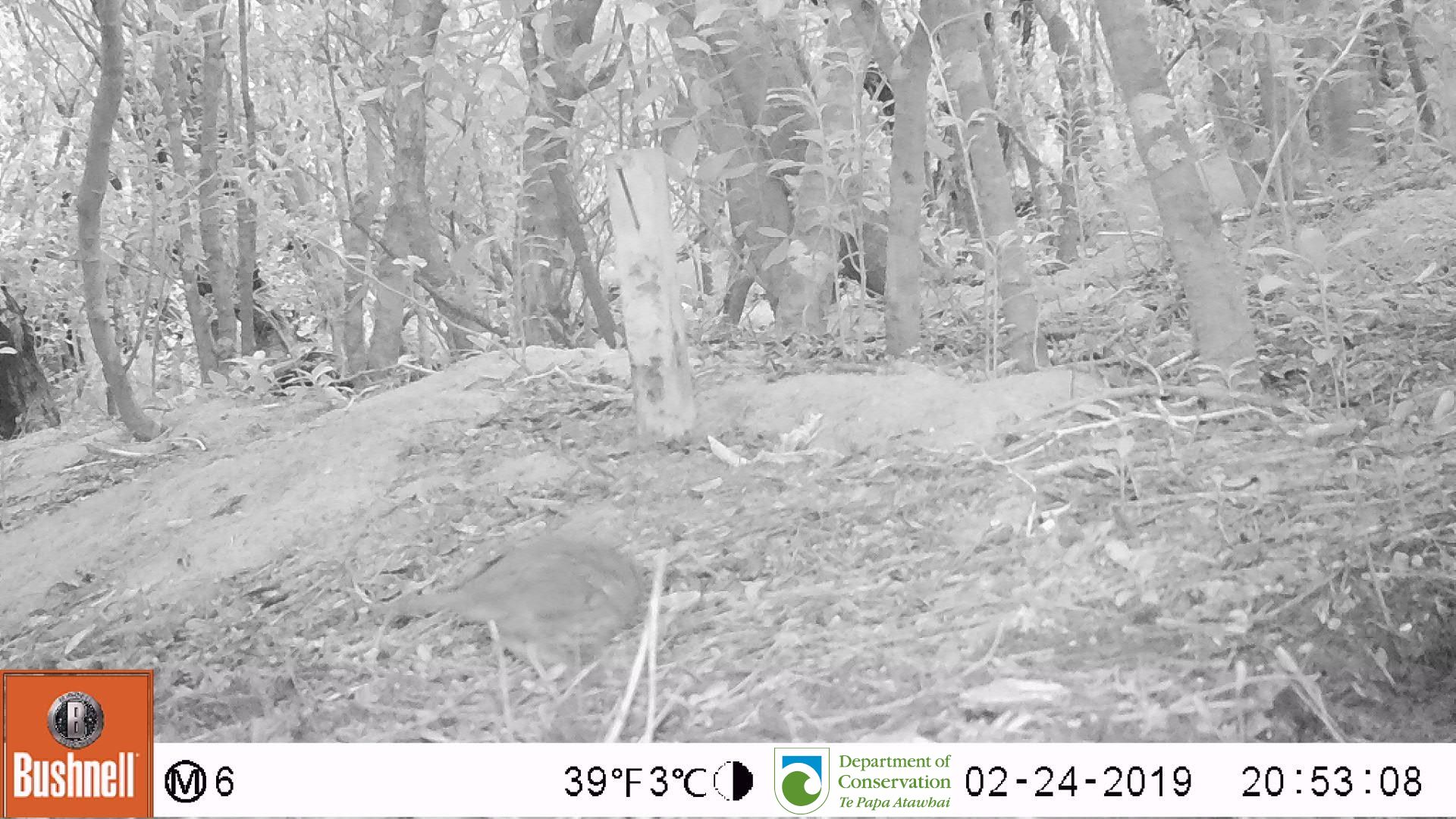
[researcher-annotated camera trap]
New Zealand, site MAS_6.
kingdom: Animalia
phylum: Chordata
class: Aves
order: Passeriformes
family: Turdidae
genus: Turdus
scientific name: Turdus philomelos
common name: song thrush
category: thrush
Thrush (song thrush) (Turdus philomelos).